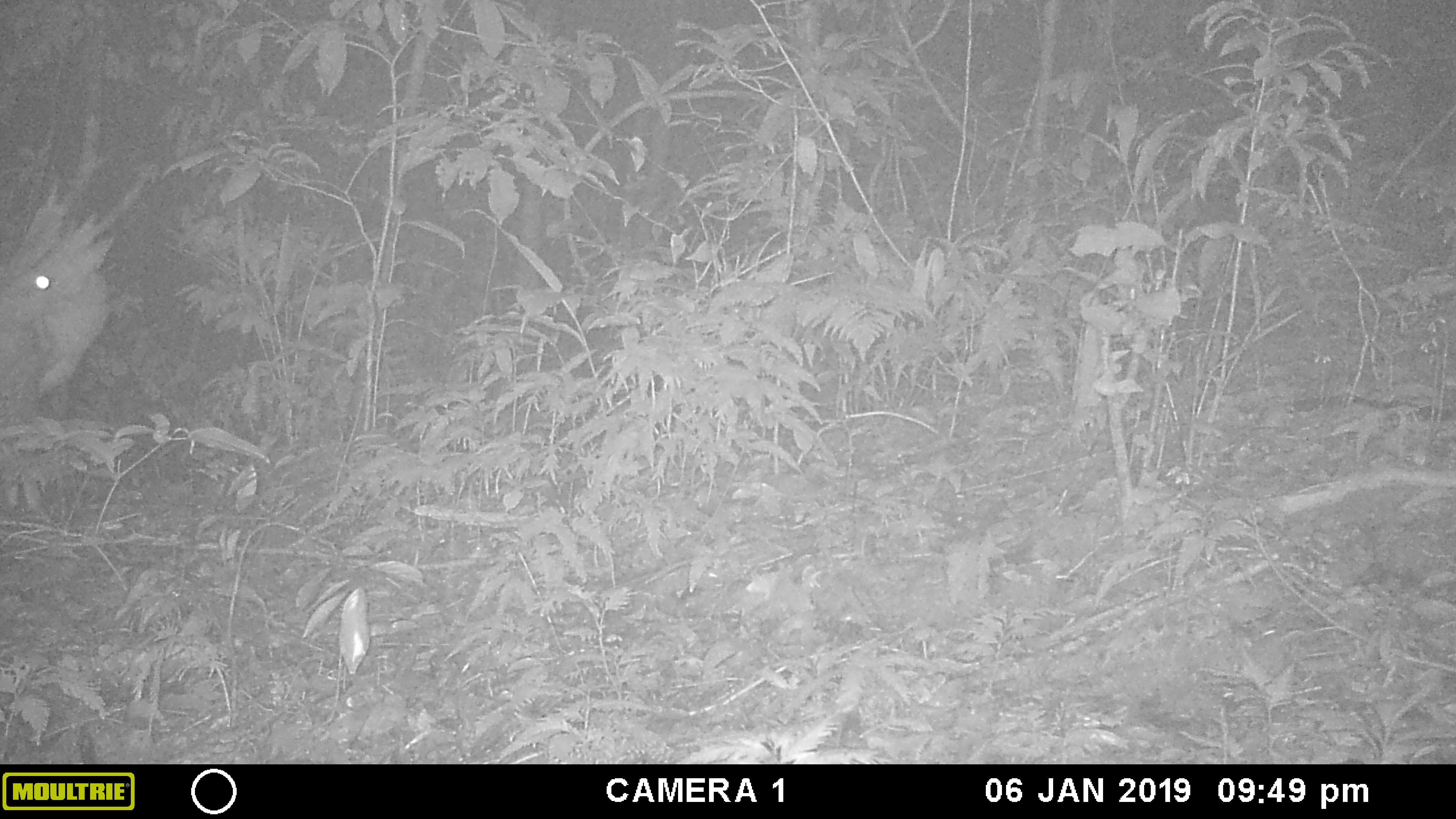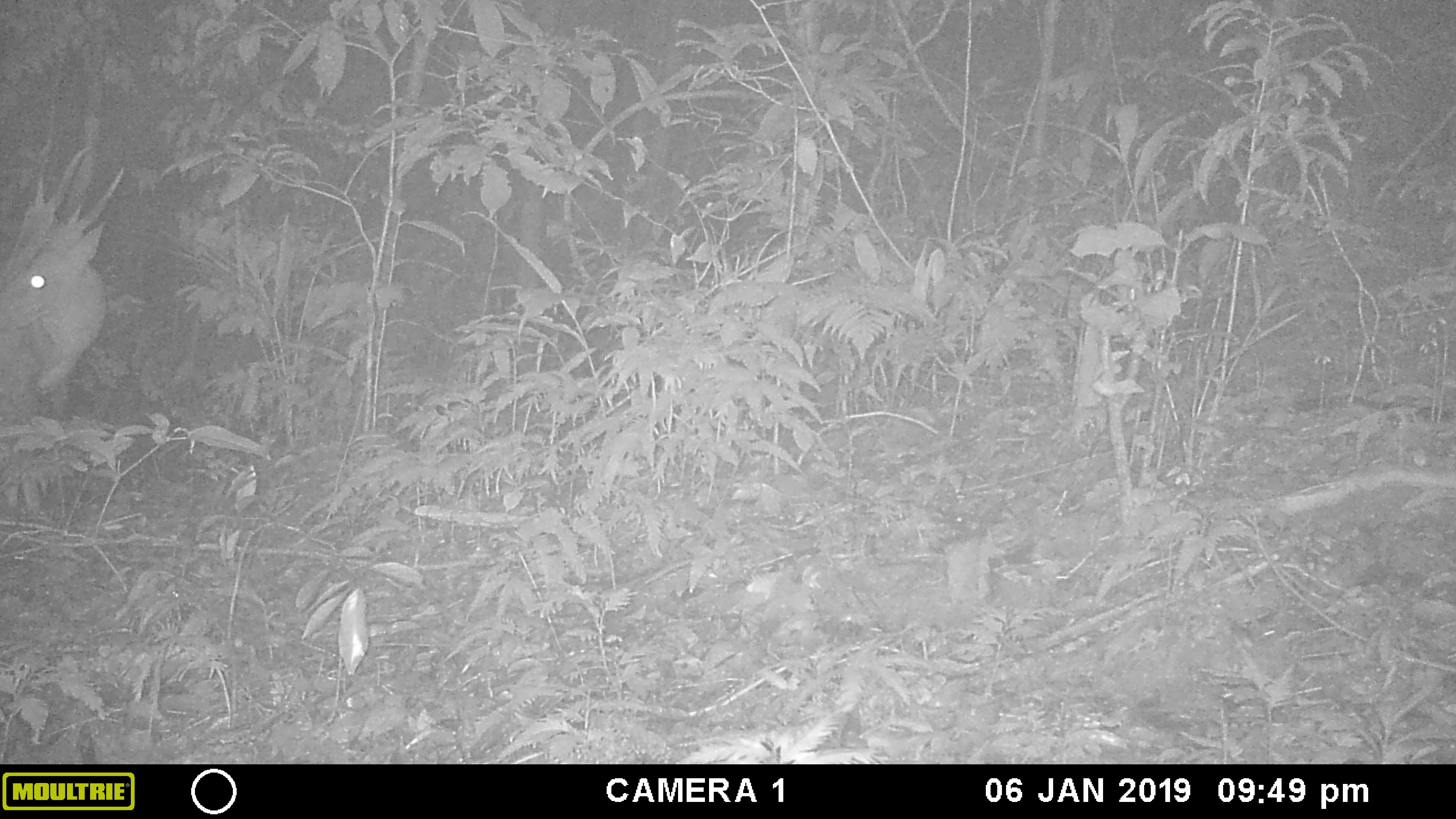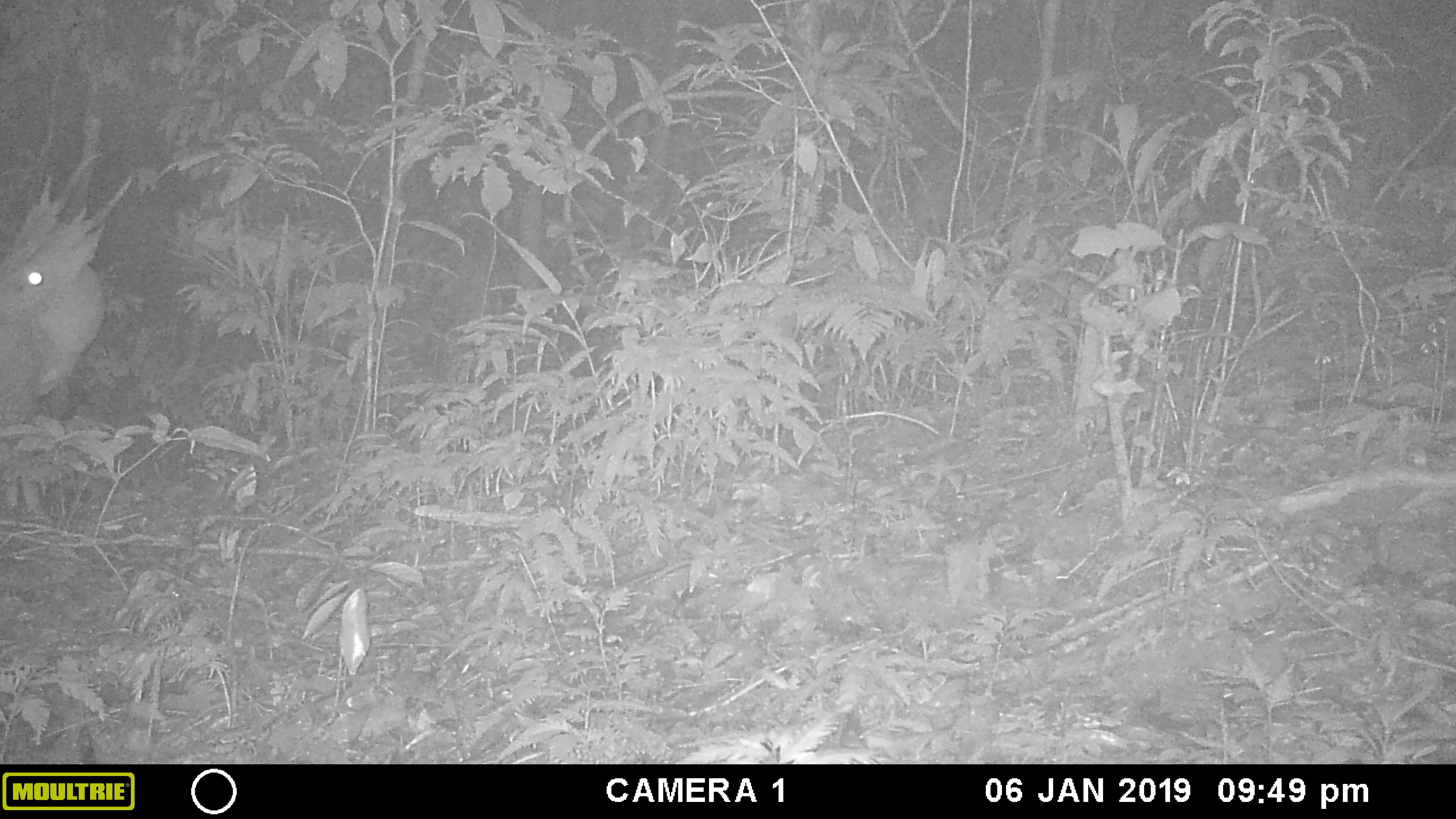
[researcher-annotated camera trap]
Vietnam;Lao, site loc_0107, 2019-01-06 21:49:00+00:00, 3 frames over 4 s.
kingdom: Animalia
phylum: Chordata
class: Mammalia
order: Artiodactyla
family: Cervidae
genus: Muntiacus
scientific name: Muntiacus vuquangensis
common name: large-antlered muntjac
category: large antlered muntjac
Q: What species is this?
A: Large antlered muntjac (large-antlered muntjac) (Muntiacus vuquangensis).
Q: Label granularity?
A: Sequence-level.